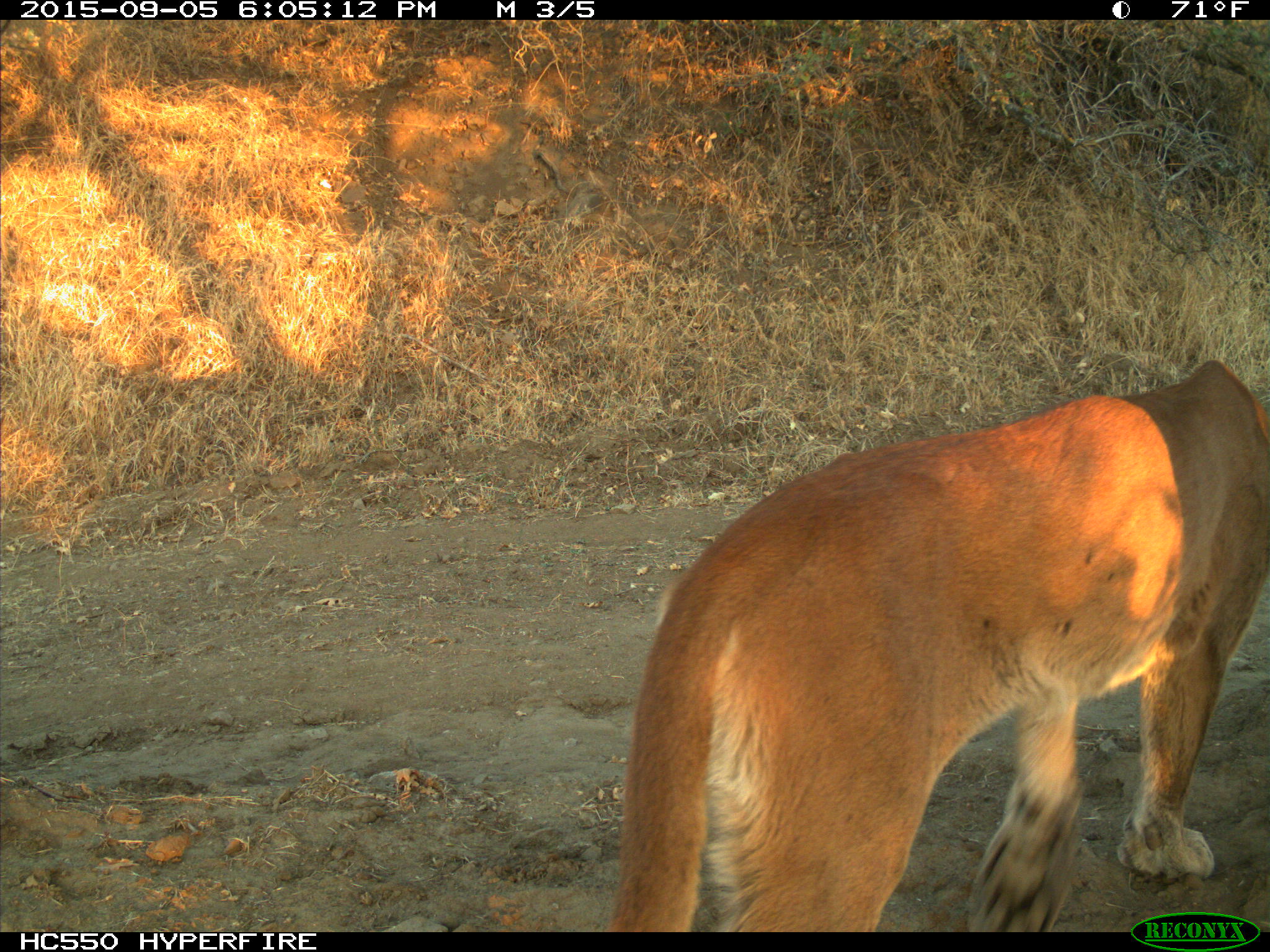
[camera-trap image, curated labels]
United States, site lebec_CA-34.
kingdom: Animalia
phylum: Chordata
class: Mammalia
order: Carnivora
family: Felidae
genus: Puma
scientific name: Puma concolor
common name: mountain lion